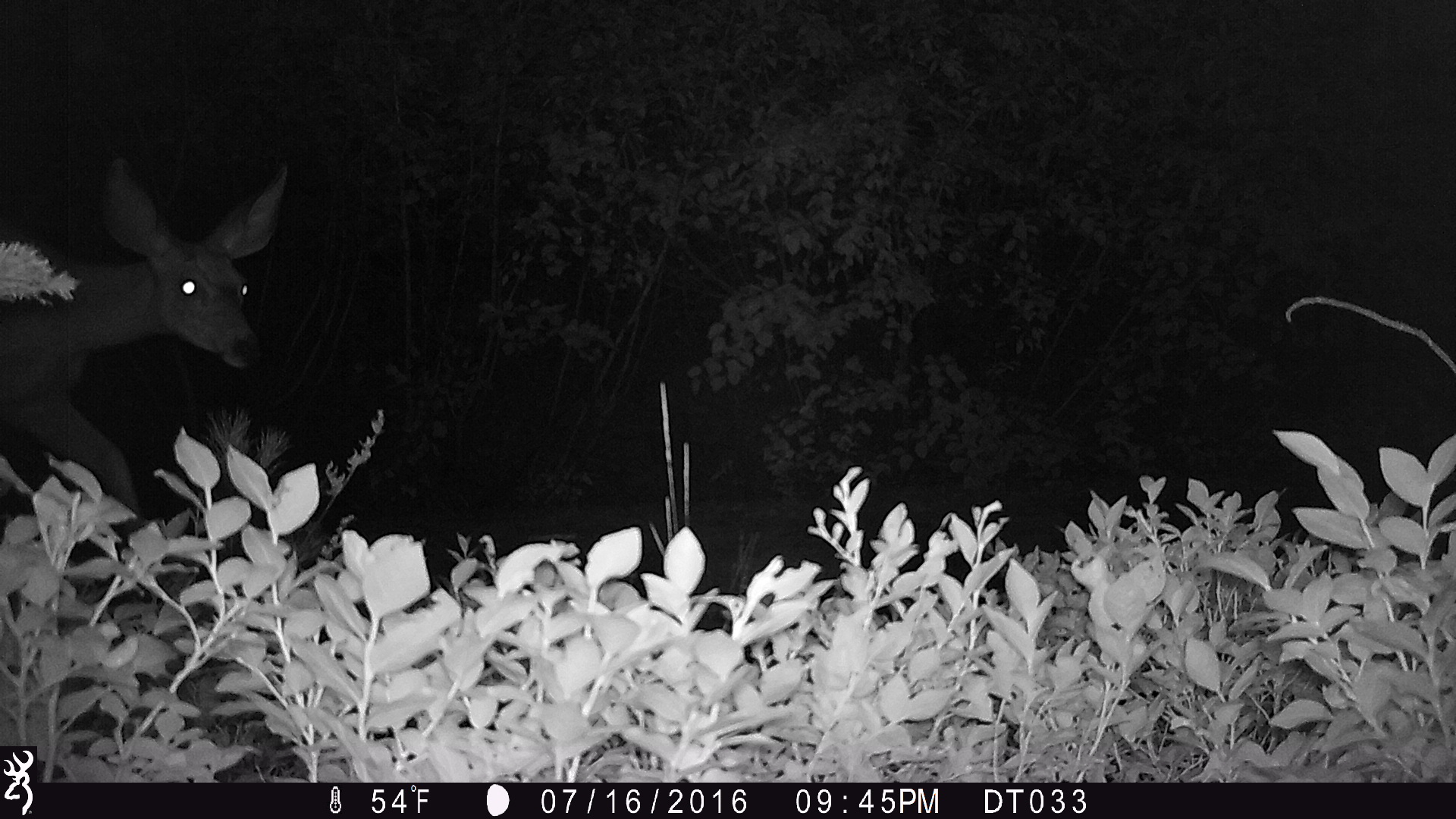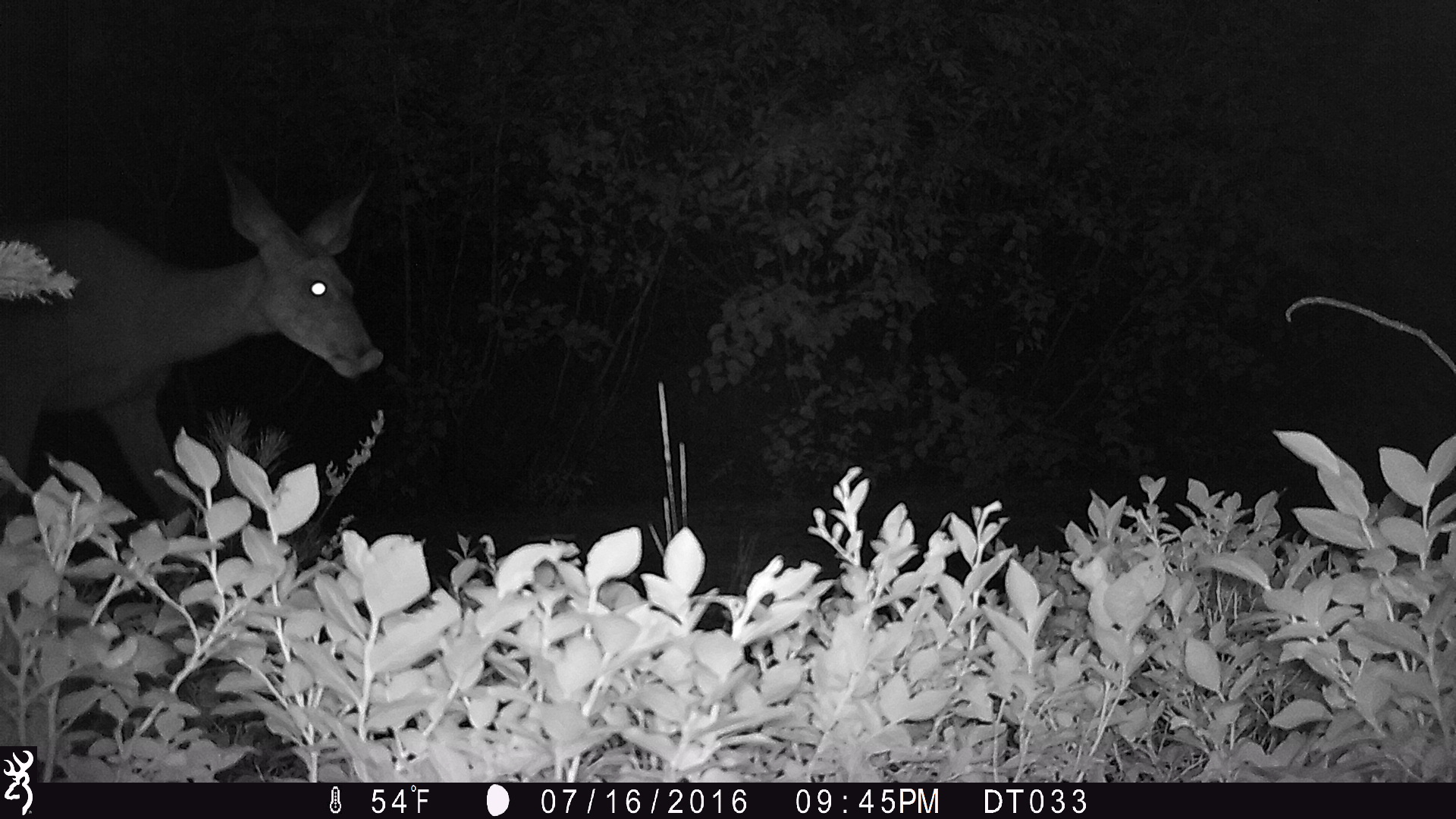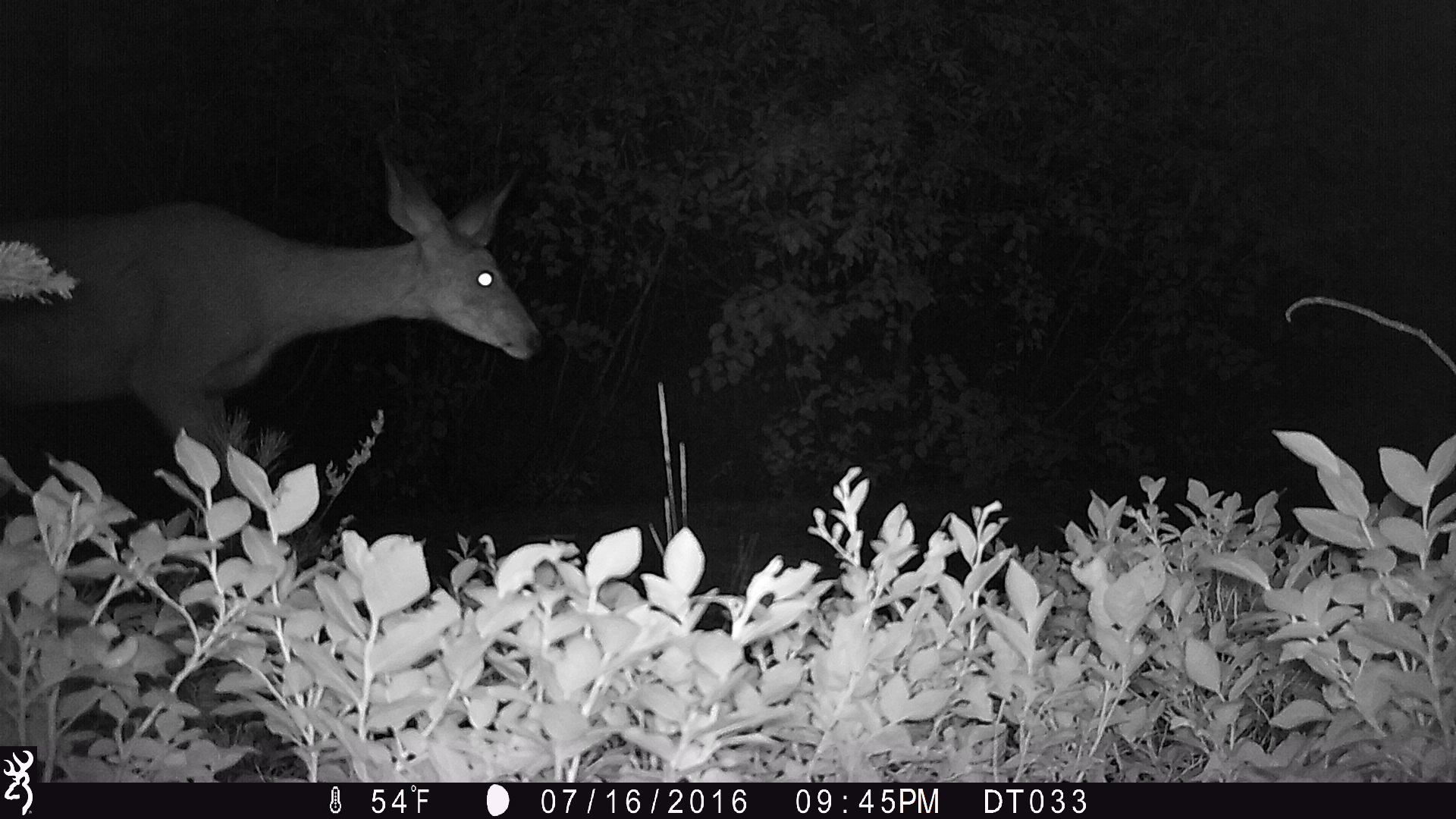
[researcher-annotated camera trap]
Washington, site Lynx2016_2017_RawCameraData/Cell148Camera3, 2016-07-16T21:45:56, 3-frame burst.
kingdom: Animalia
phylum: Chordata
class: Mammalia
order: Artiodactyla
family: Cervidae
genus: Odocoileus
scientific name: Odocoileus hemionus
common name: mule deer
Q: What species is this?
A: Odocoileus hemionus (mule deer).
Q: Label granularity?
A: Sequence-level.